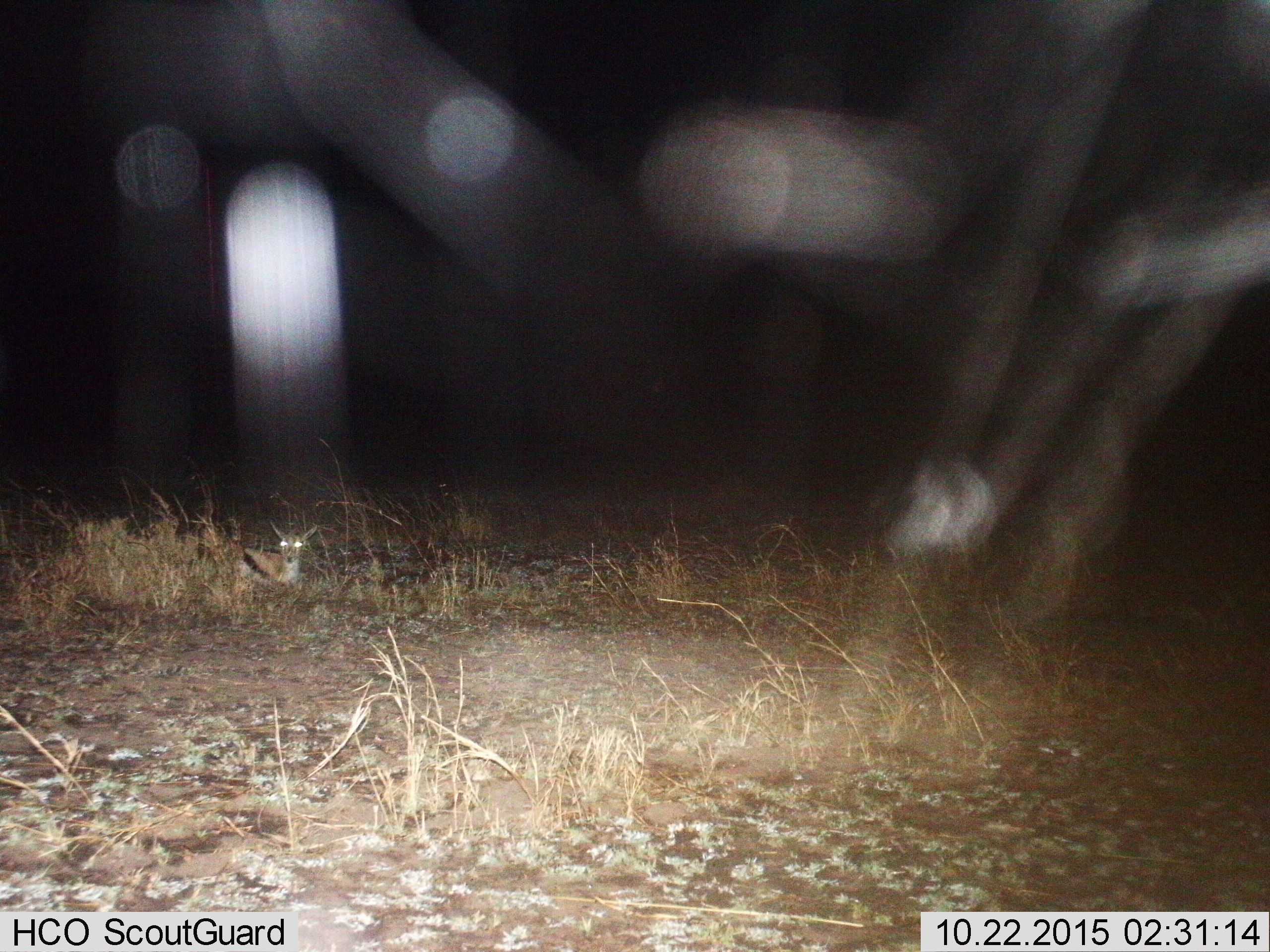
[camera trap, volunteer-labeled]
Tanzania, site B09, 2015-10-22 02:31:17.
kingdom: Animalia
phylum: Chordata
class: Mammalia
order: Artiodactyla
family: Bovidae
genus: Eudorcas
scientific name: Eudorcas thomsonii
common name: thomson's gazelle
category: gazellethomsons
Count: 1.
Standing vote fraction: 0%.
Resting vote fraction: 100%.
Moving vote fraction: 0%.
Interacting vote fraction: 0%.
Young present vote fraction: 19%.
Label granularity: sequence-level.